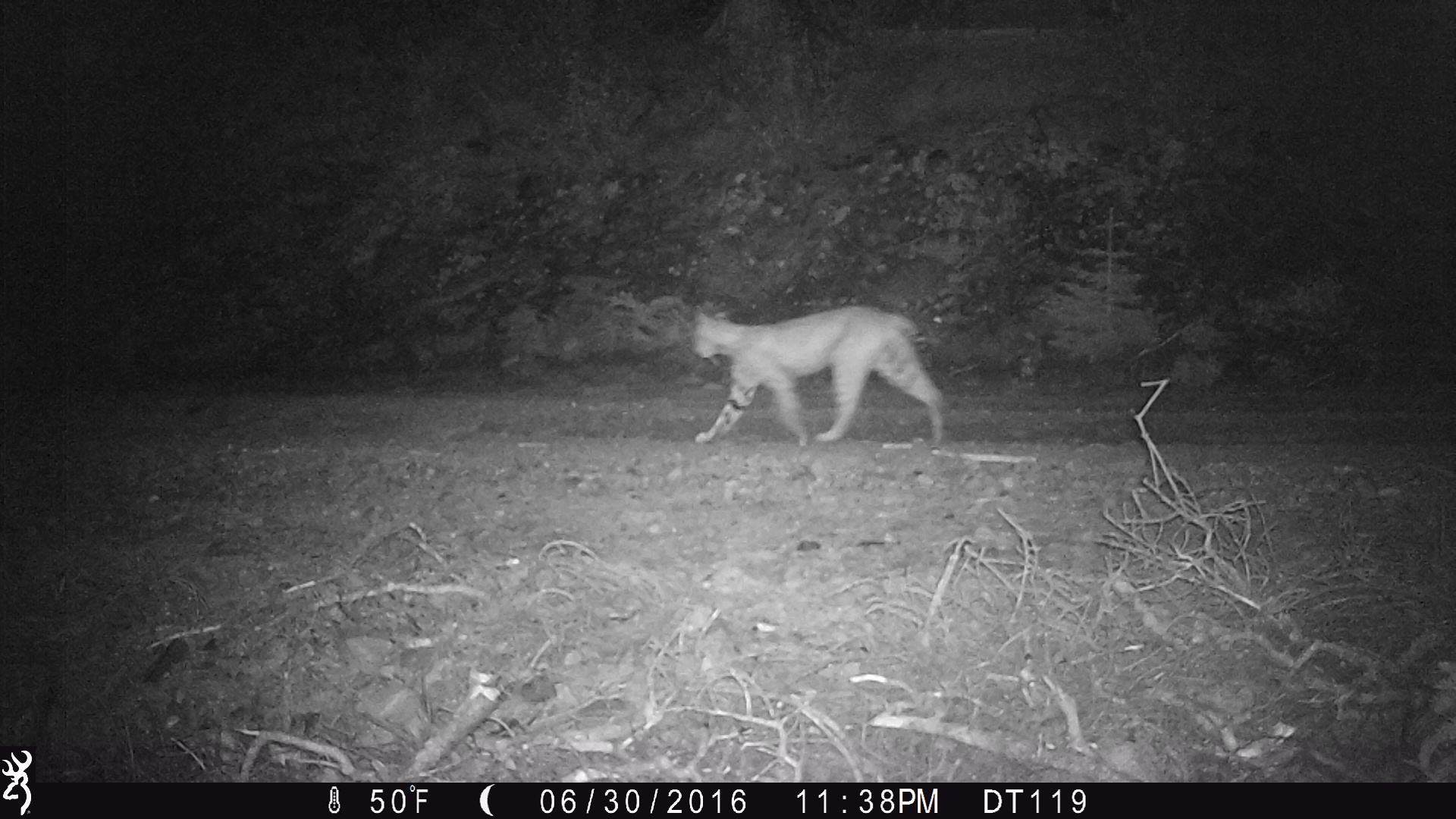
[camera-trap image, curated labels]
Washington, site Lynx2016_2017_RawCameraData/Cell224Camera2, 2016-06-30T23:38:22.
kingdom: Animalia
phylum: Chordata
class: Mammalia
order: Carnivora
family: Felidae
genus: Lynx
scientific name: Lynx rufus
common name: bobcat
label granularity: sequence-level